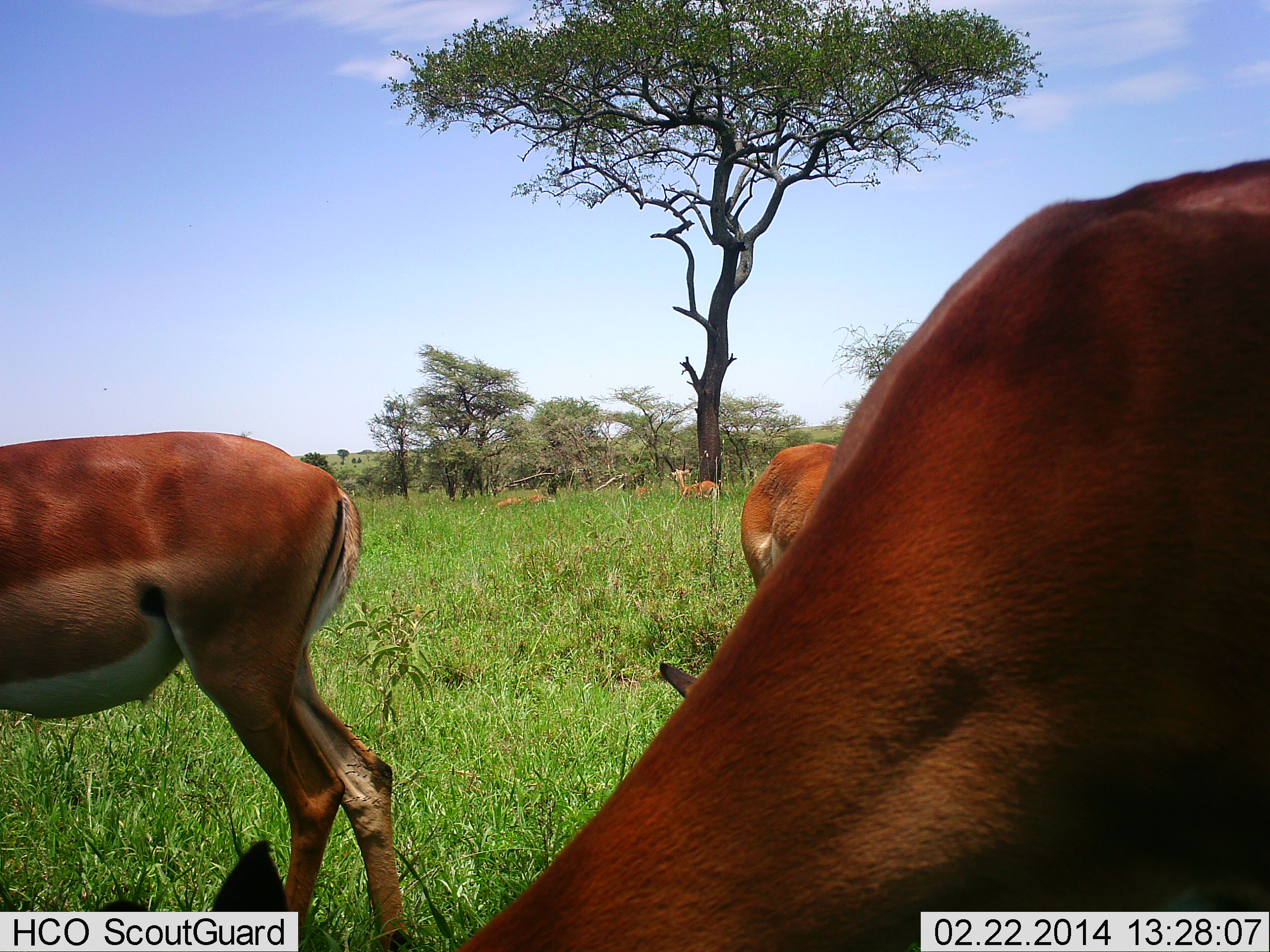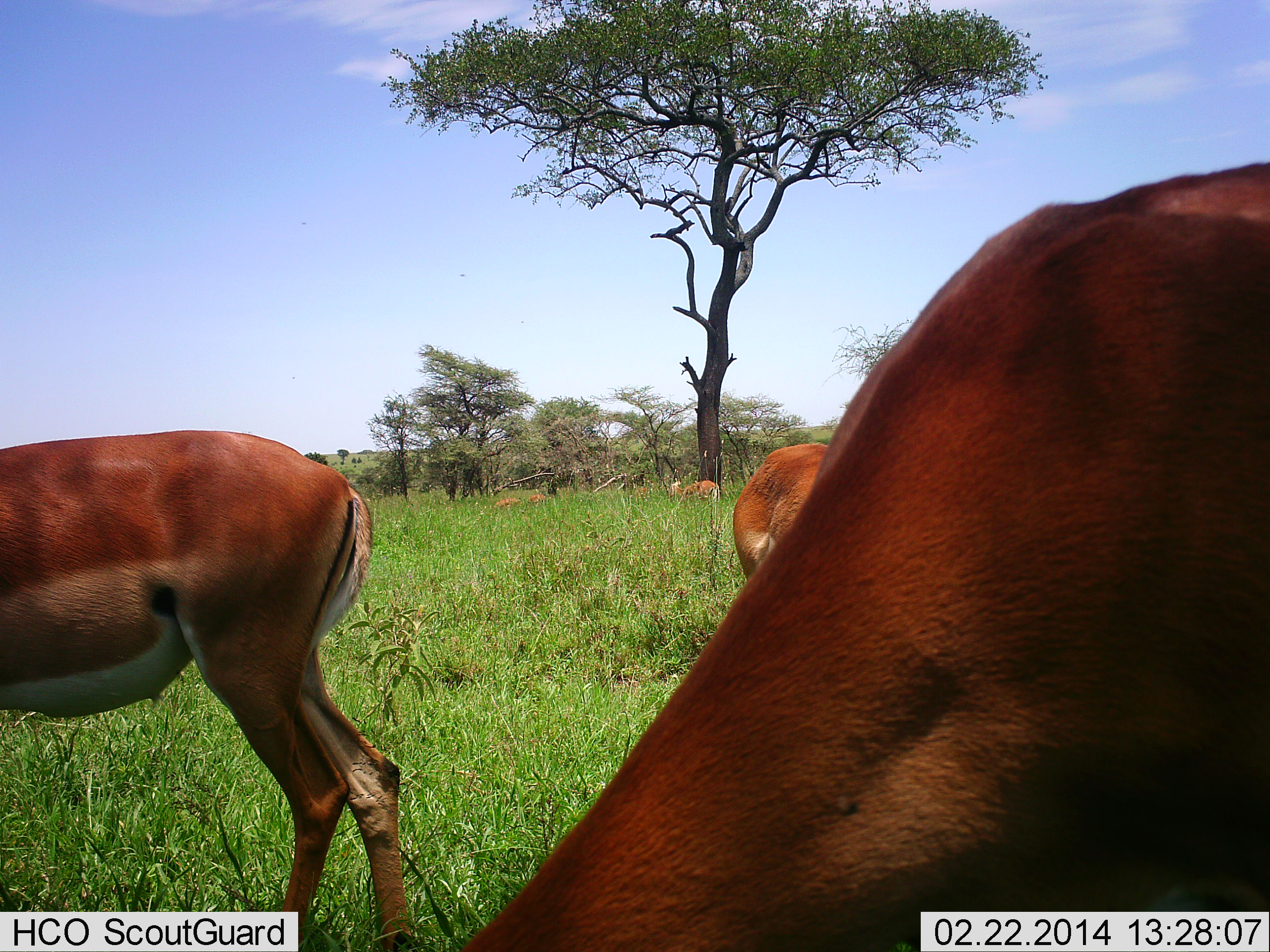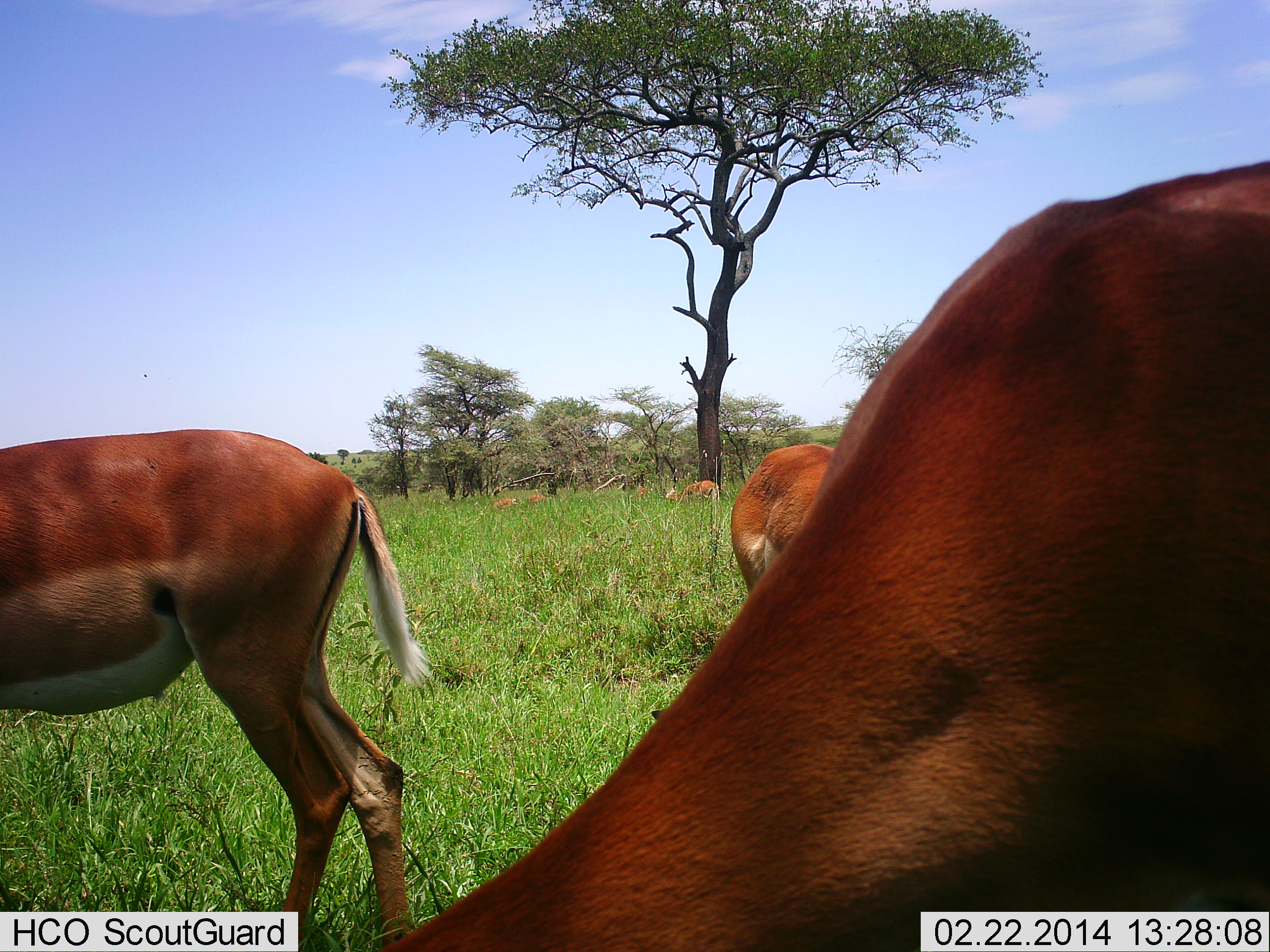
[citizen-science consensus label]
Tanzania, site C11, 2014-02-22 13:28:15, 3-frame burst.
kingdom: Animalia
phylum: Chordata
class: Mammalia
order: Artiodactyla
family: Bovidae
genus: Aepyceros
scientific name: Aepyceros melampus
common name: impala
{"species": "impala (Aepyceros melampus)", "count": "6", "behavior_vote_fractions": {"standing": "57%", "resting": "6%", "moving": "3%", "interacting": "0%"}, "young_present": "0%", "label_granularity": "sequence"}